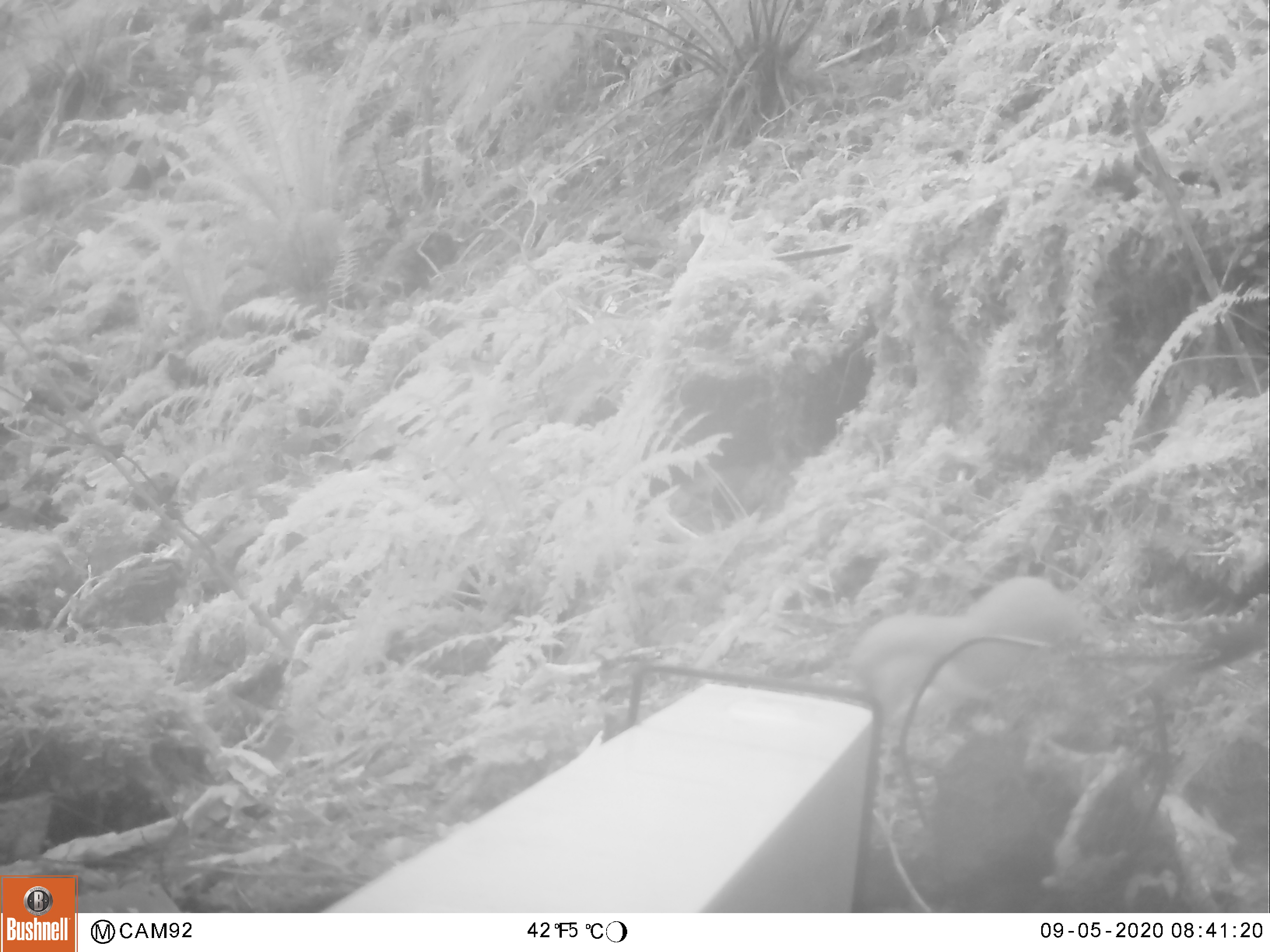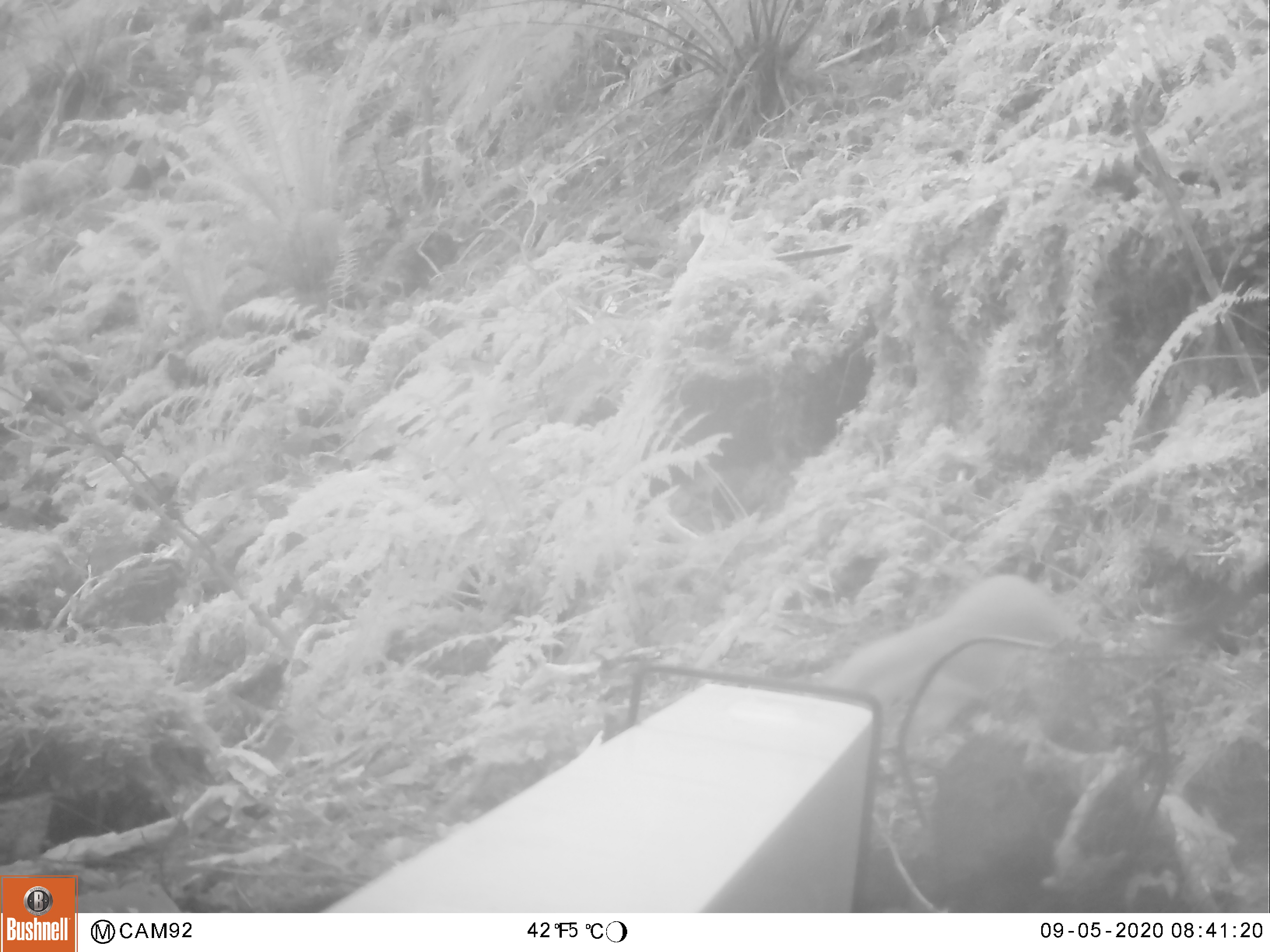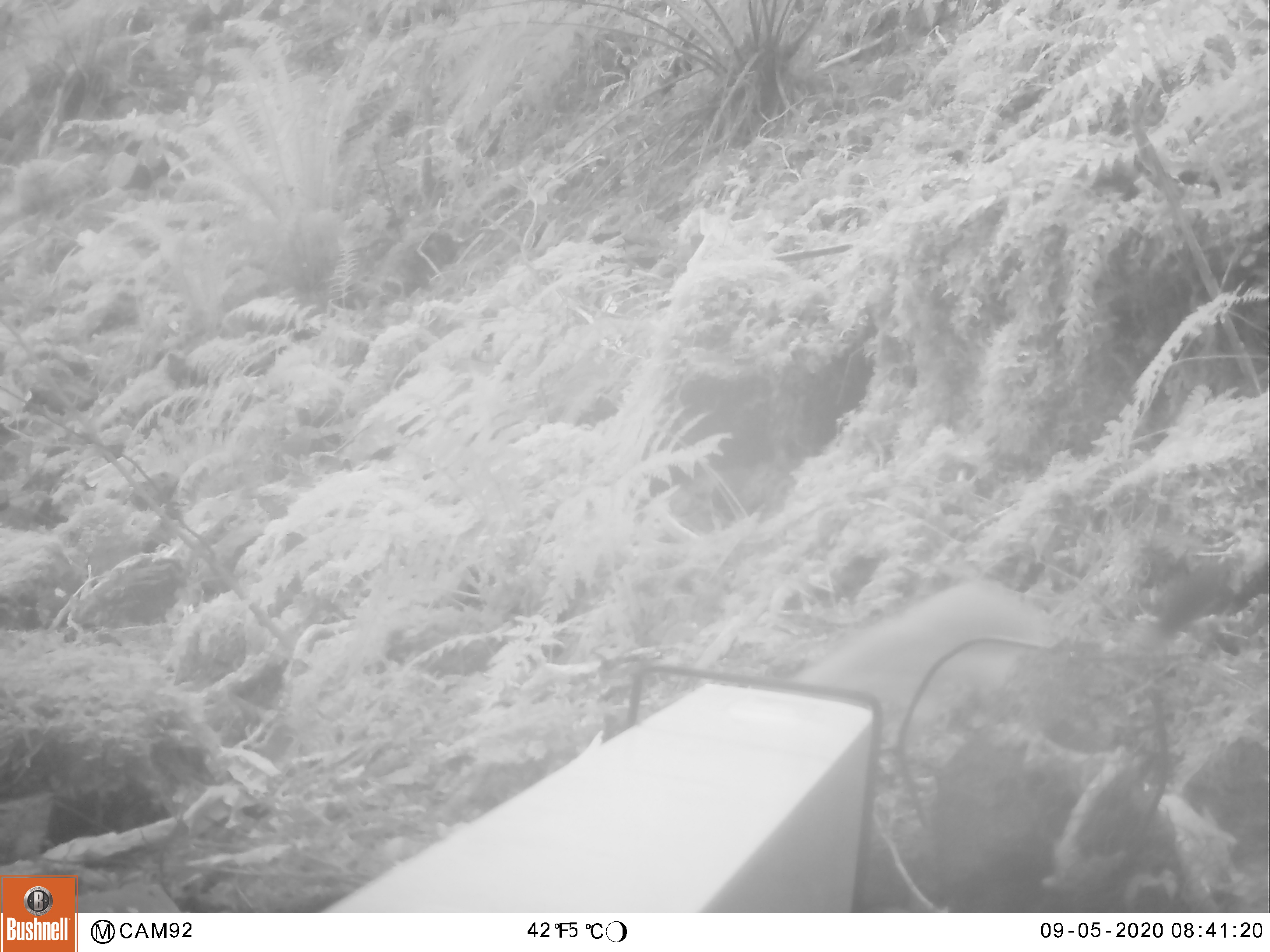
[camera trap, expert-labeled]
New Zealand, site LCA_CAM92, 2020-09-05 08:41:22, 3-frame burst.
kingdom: Animalia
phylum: Chordata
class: Mammalia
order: Carnivora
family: Mustelidae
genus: Mustela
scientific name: Mustela erminea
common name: stoat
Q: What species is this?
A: Stoat (Mustela erminea).